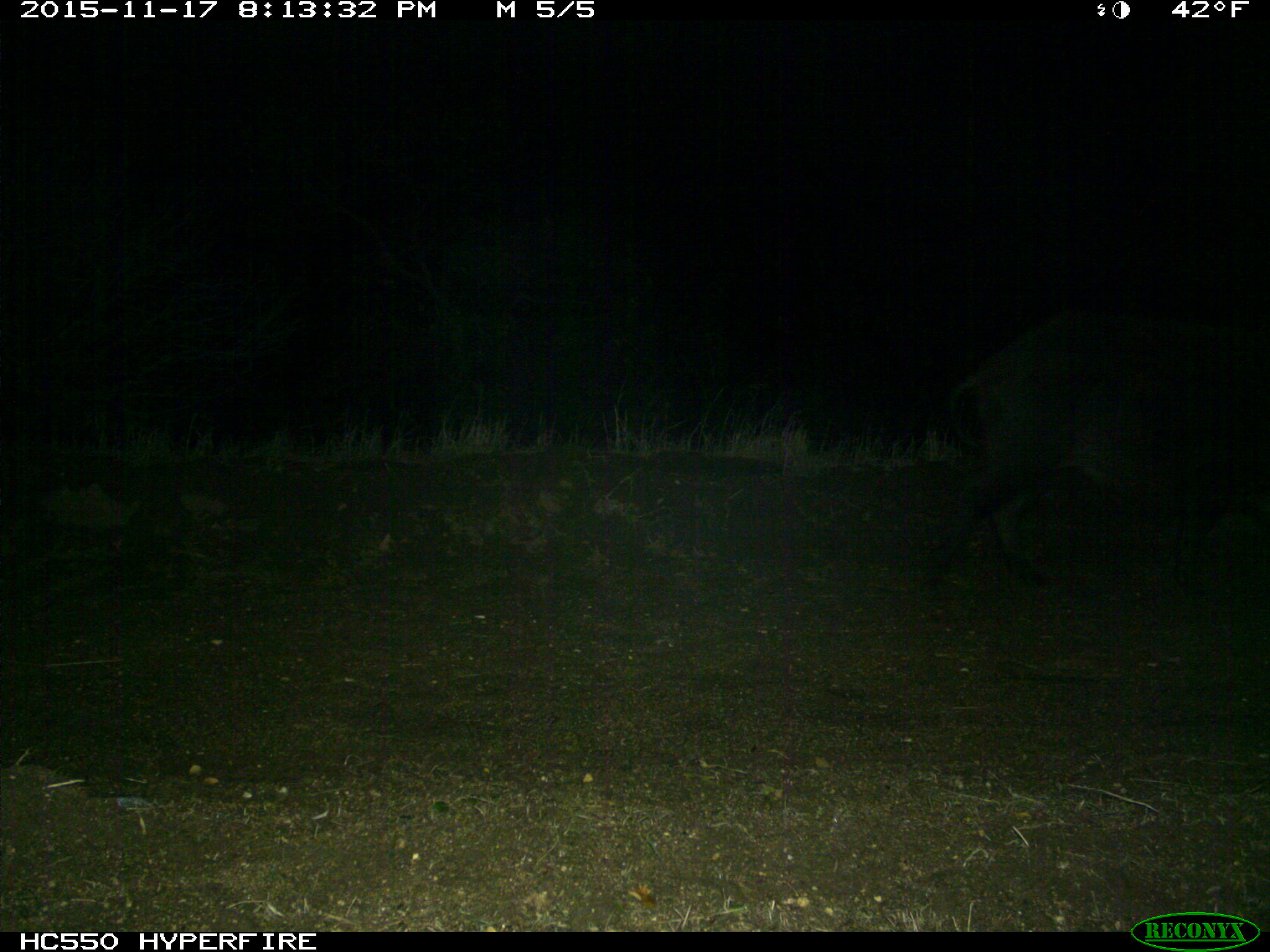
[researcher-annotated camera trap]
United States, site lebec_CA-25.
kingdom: Animalia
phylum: Chordata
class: Mammalia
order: Artiodactyla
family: Suidae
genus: Sus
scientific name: Sus scrofa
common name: wild boar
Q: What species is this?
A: Sus scrofa (wild boar).